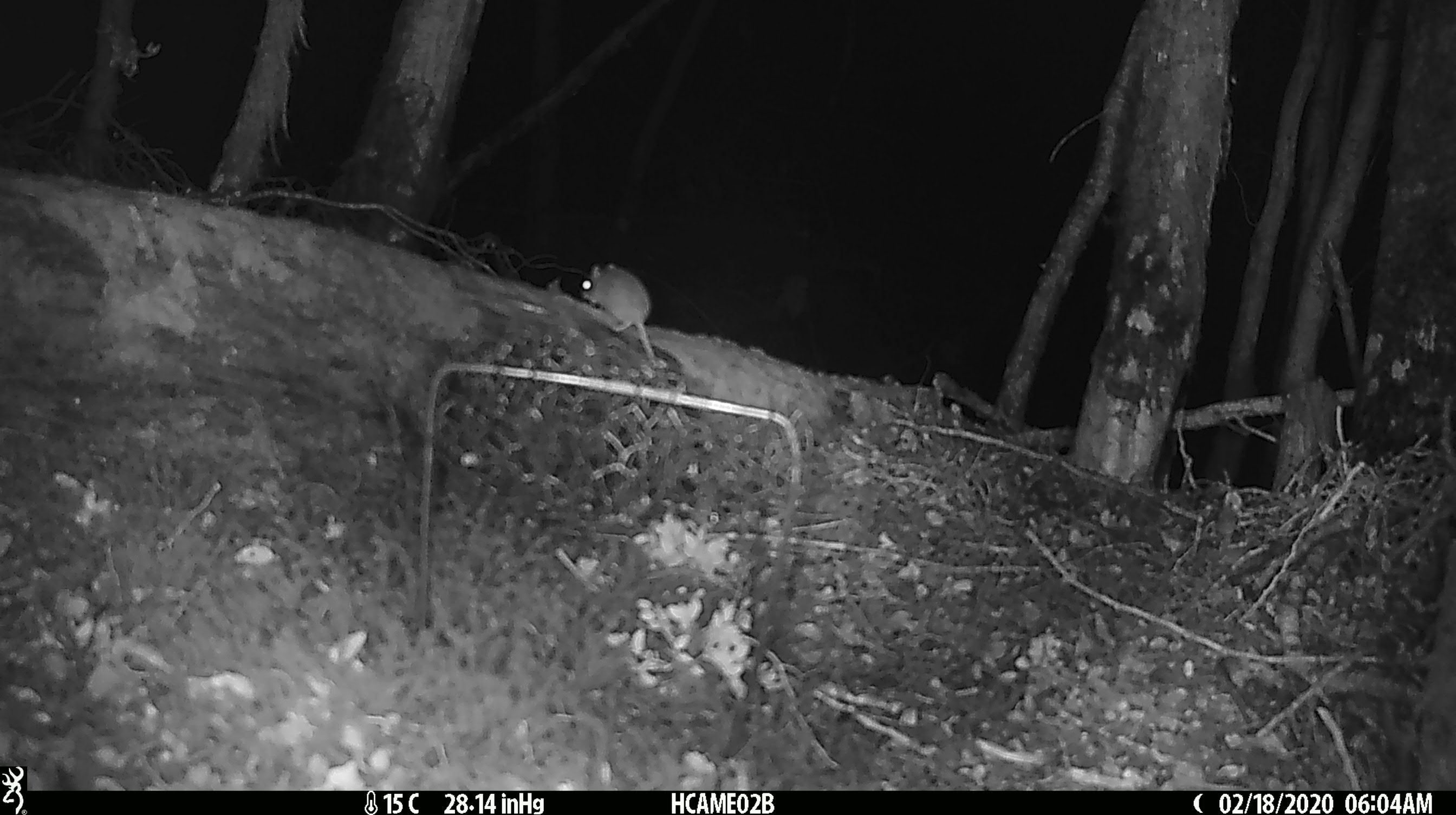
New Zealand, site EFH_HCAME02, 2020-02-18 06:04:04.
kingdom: Animalia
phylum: Chordata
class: Mammalia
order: Rodentia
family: Muridae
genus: Mus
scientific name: Mus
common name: mouse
Mouse (Mus).